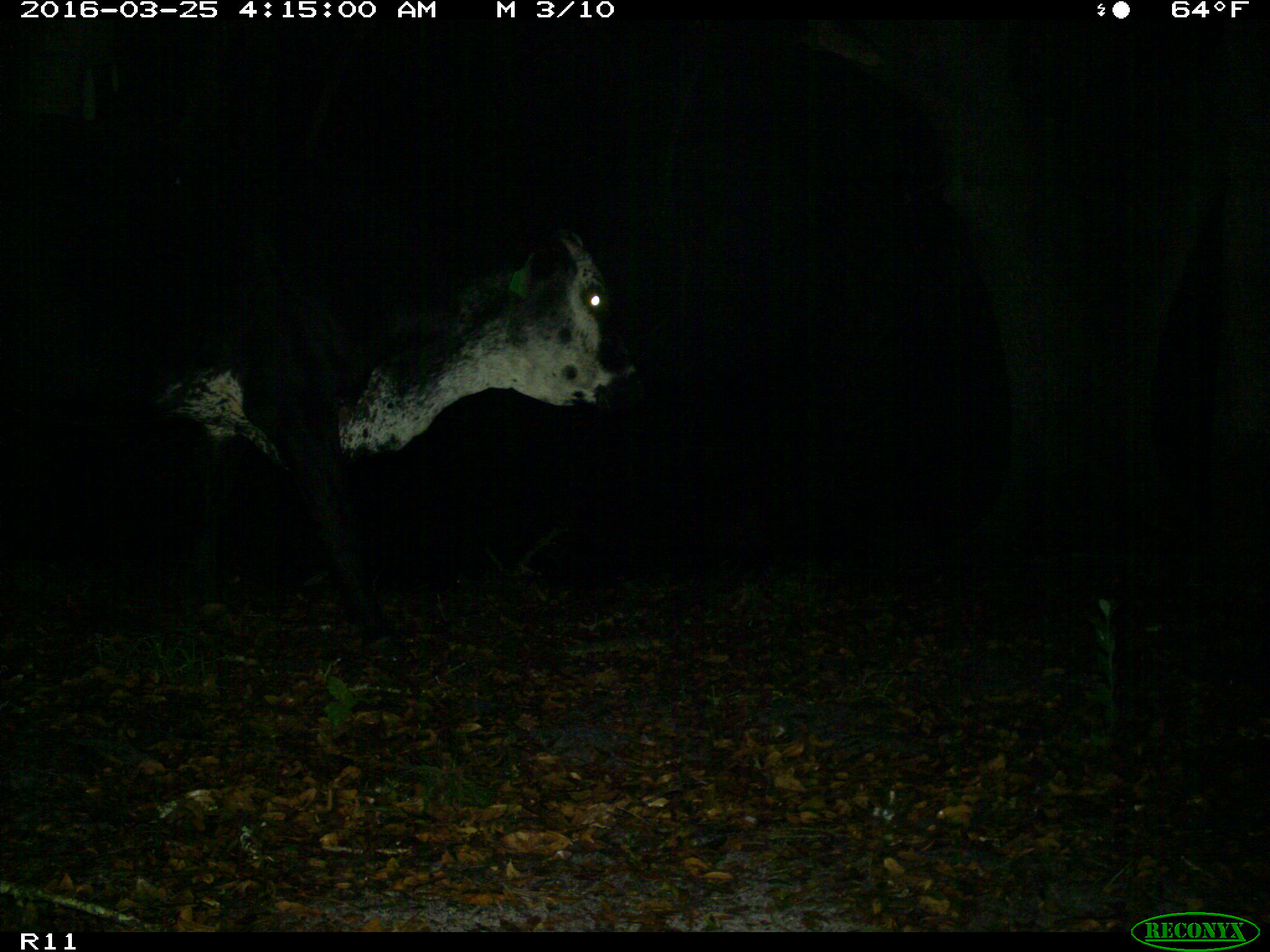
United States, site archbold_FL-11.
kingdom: Animalia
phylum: Chordata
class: Mammalia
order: Artiodactyla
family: Bovidae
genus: Bos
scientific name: Bos taurus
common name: domestic cow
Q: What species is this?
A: Bos taurus (domestic cow).